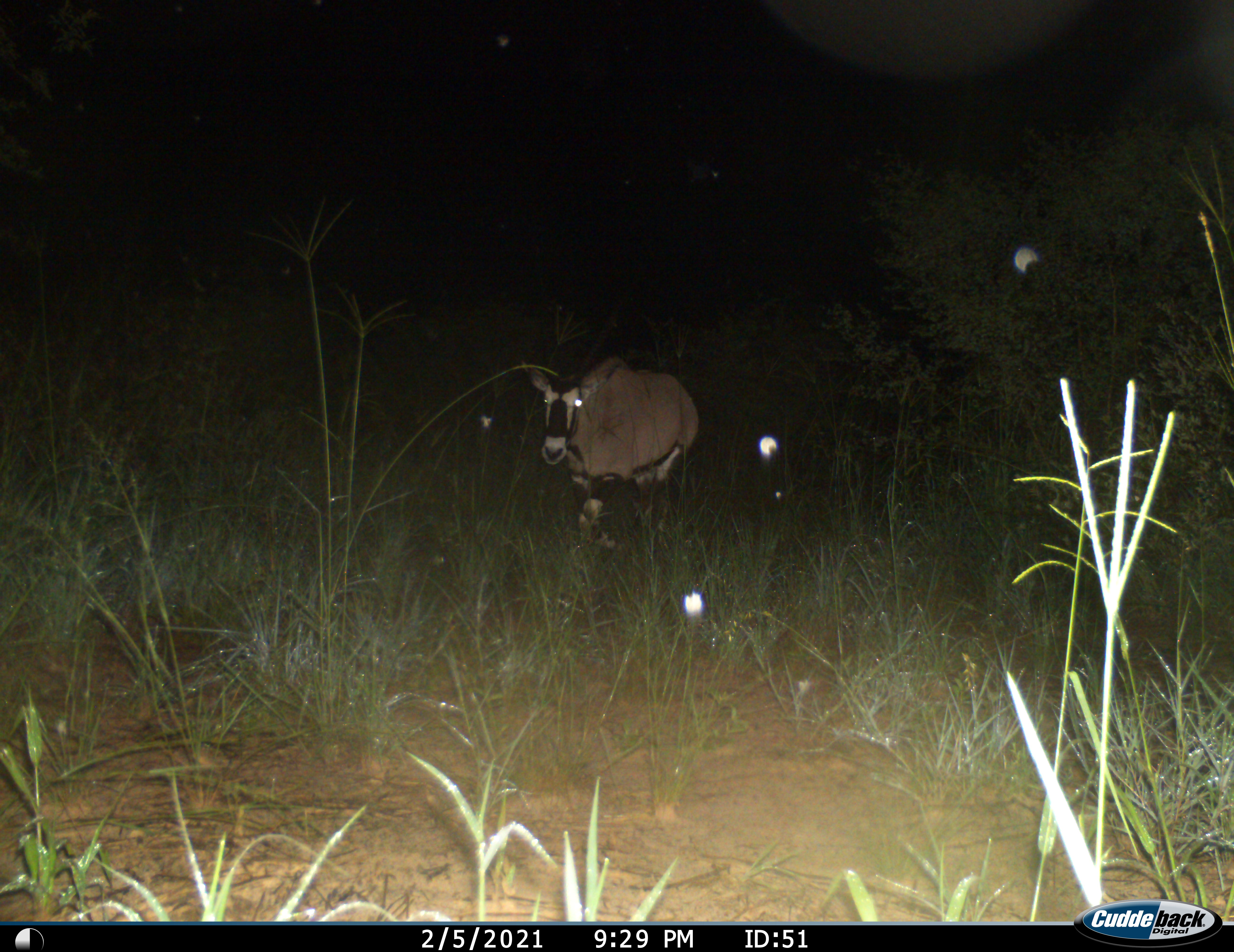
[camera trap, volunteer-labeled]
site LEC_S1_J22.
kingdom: Animalia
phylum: Chordata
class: Mammalia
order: Artiodactyla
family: Bovidae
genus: Oryx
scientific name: Oryx gazella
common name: gemsbok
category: oryx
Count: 1.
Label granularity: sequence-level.